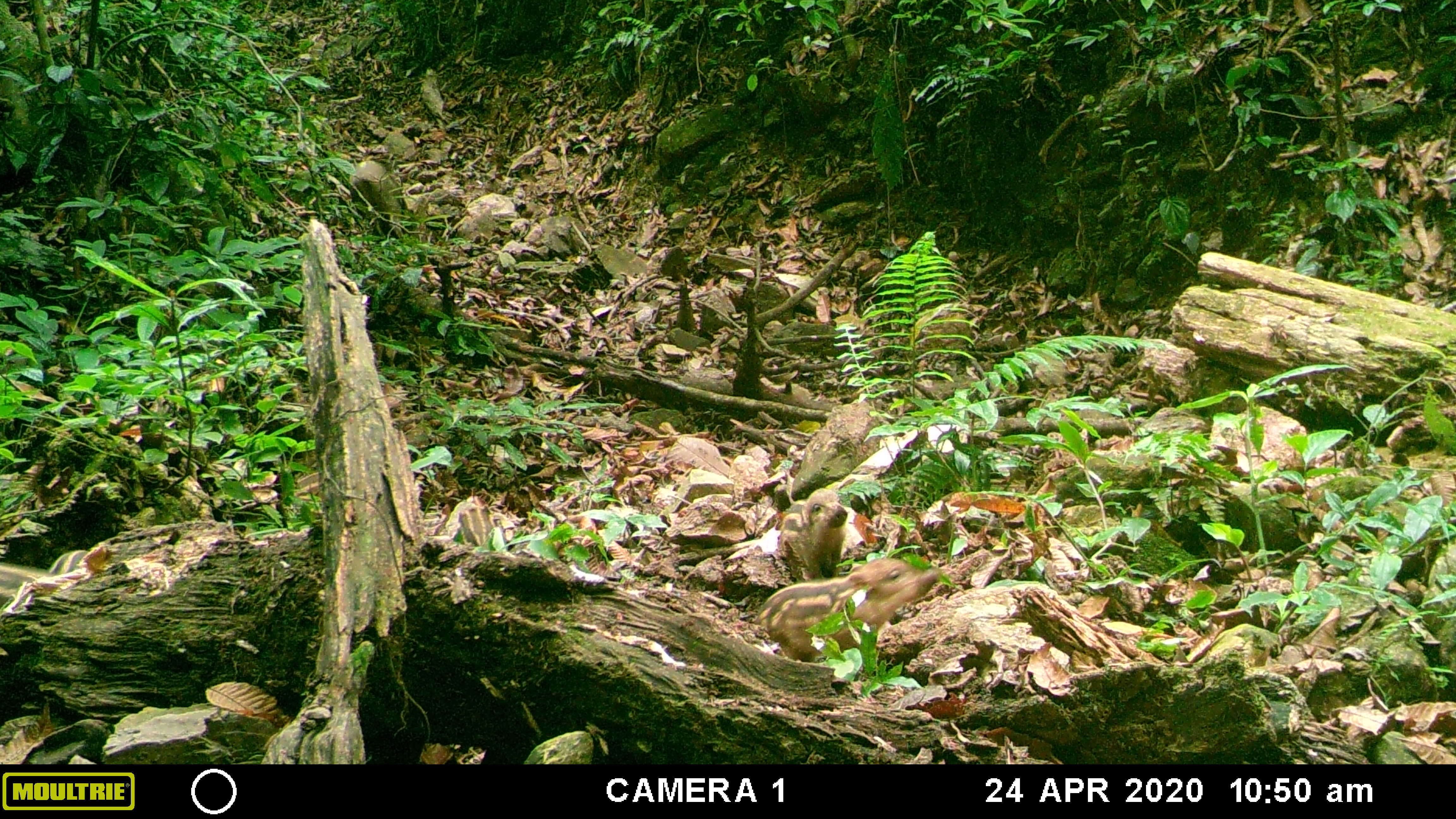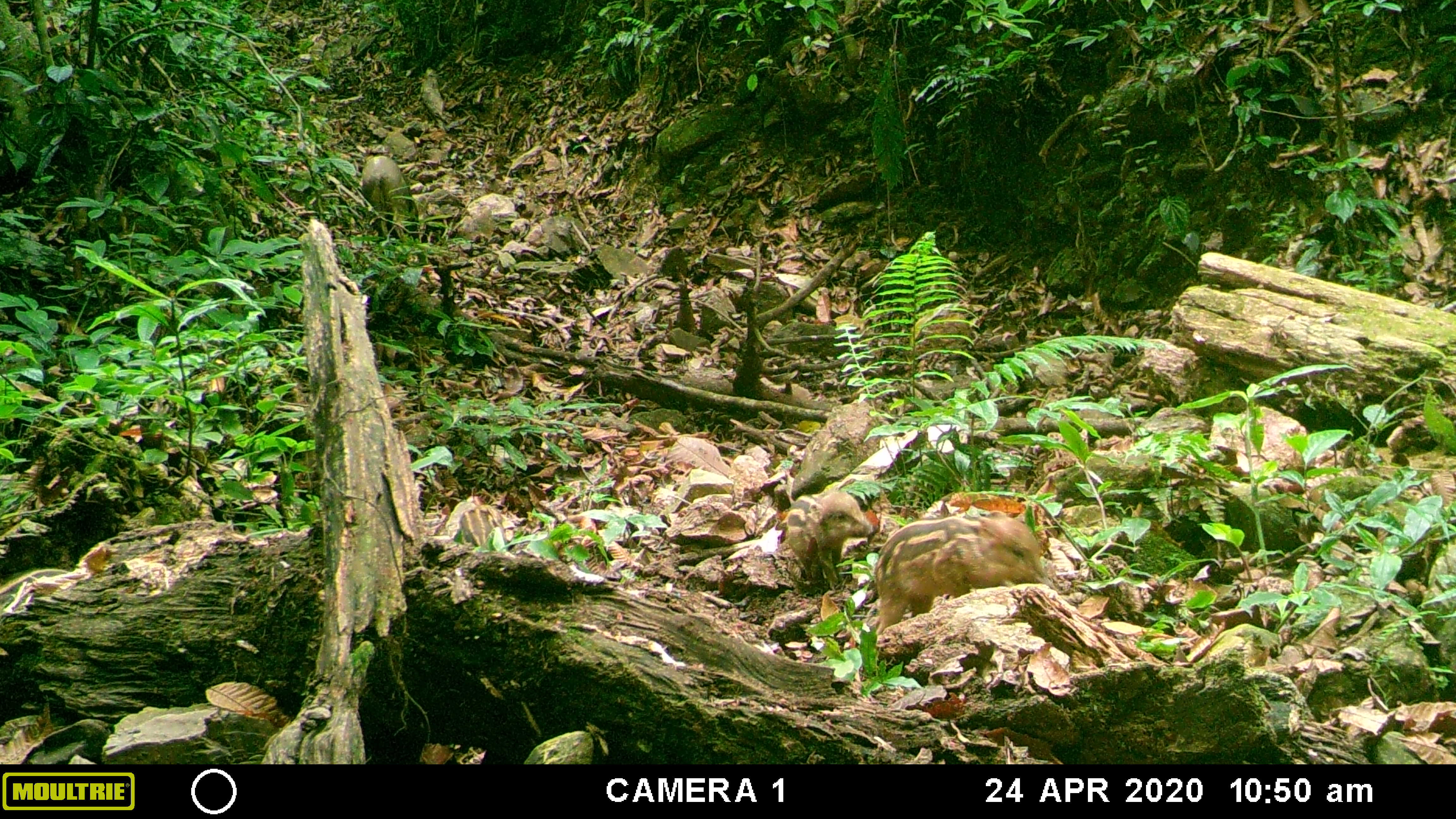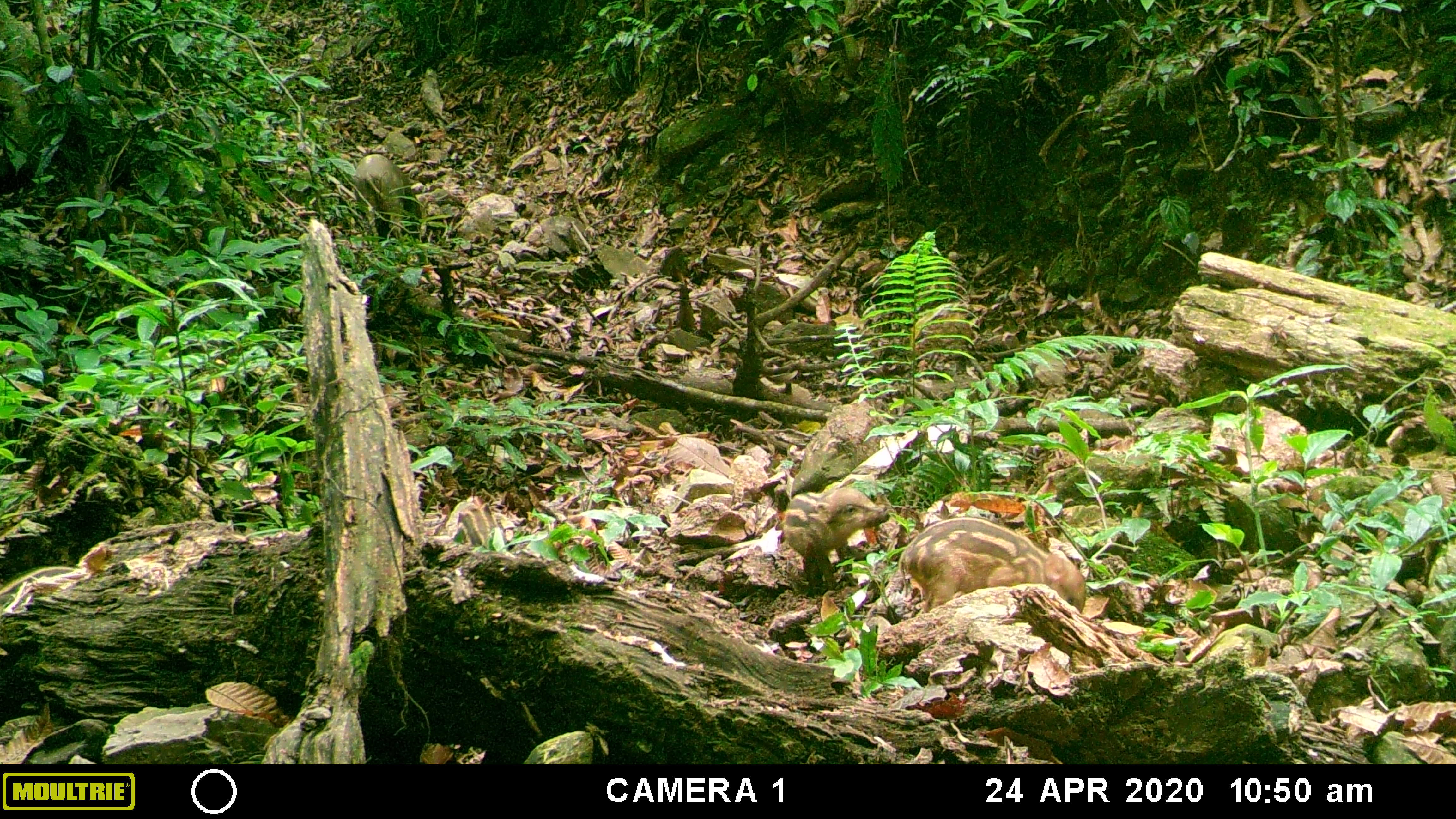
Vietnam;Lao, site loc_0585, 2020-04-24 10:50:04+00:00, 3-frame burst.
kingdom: Animalia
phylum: Chordata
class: Mammalia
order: Artiodactyla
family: Suidae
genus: Sus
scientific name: Sus scrofa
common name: eurasian wild pig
Eurasian wild pig (Sus scrofa). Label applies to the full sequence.